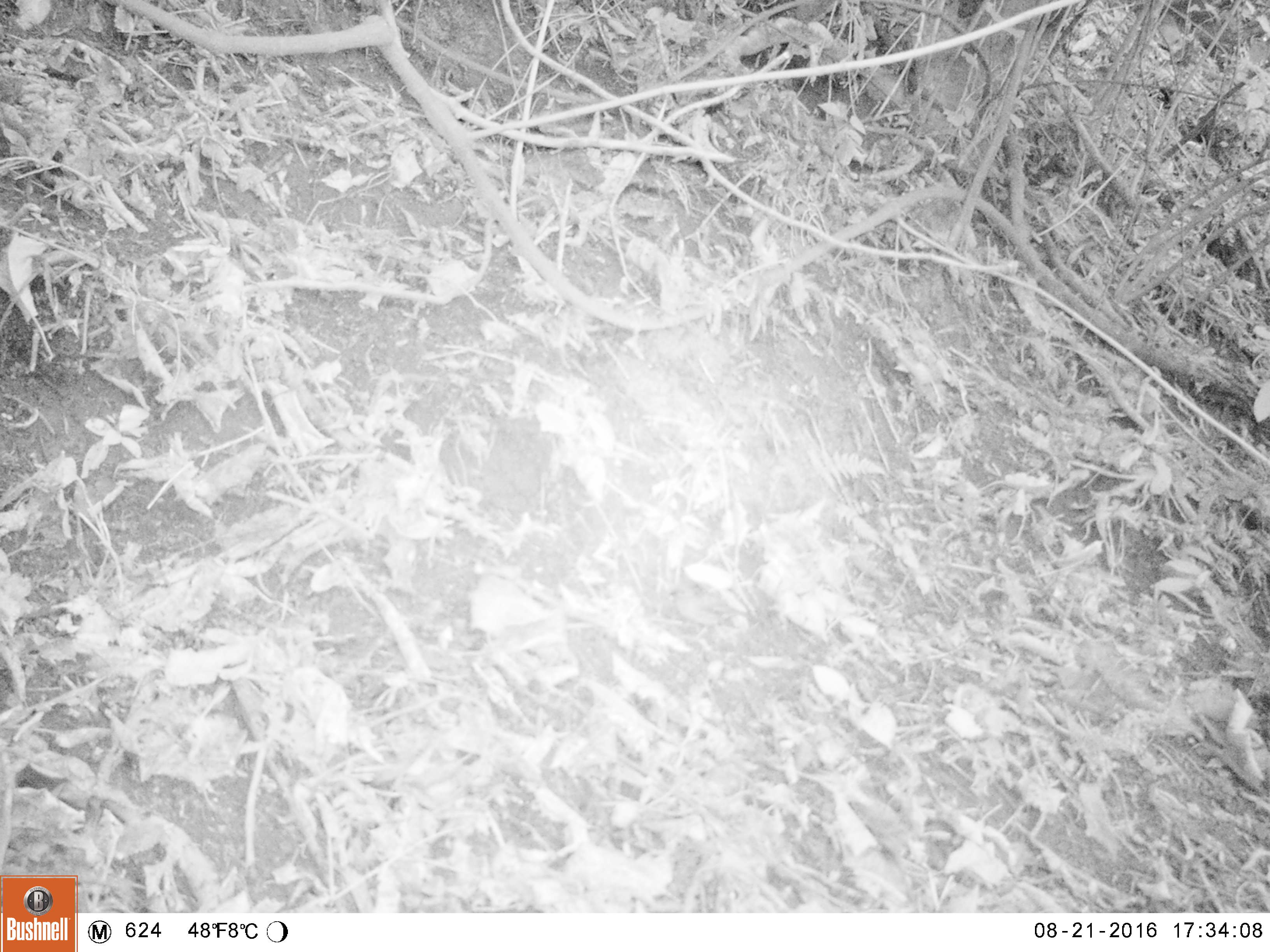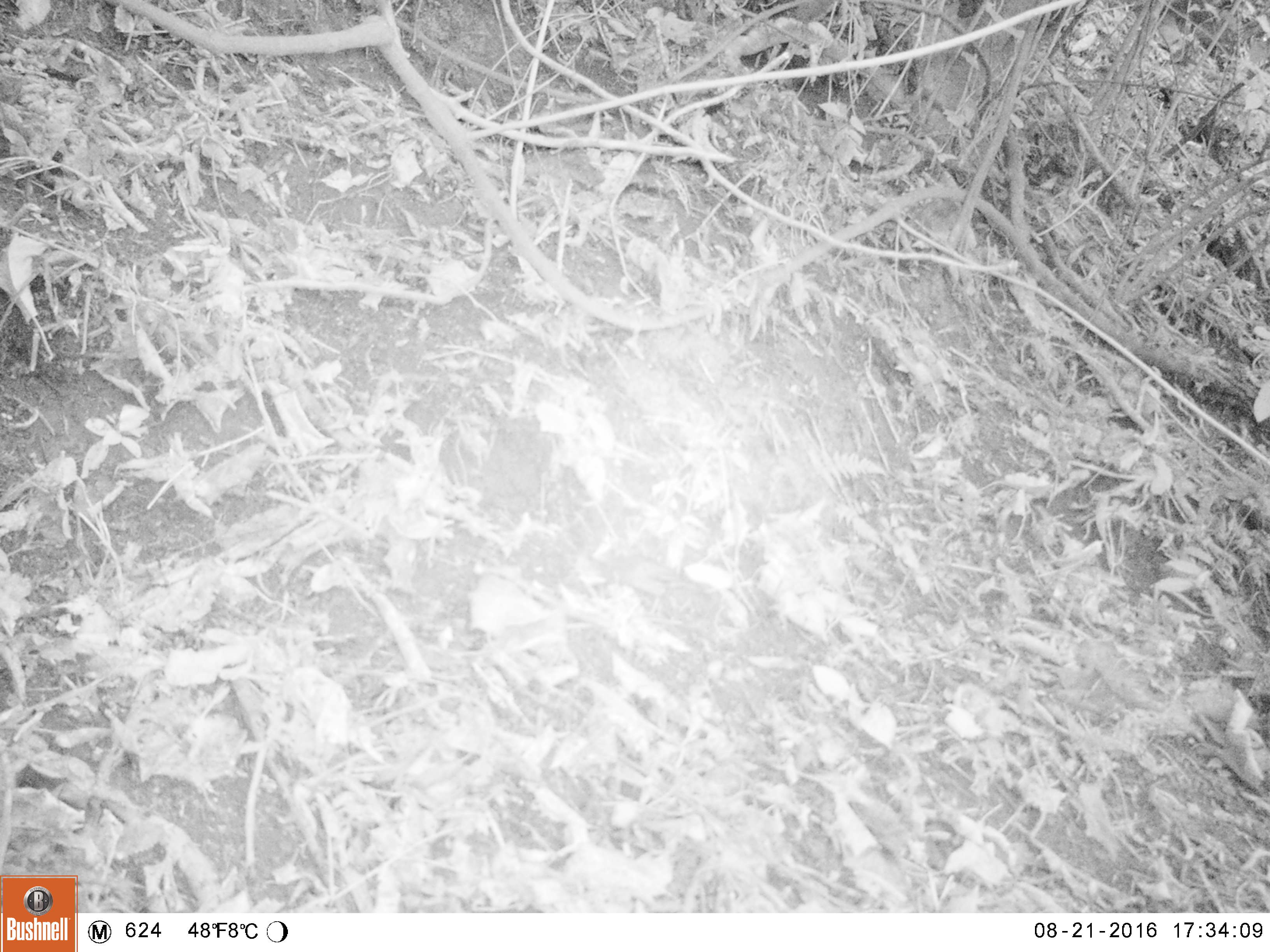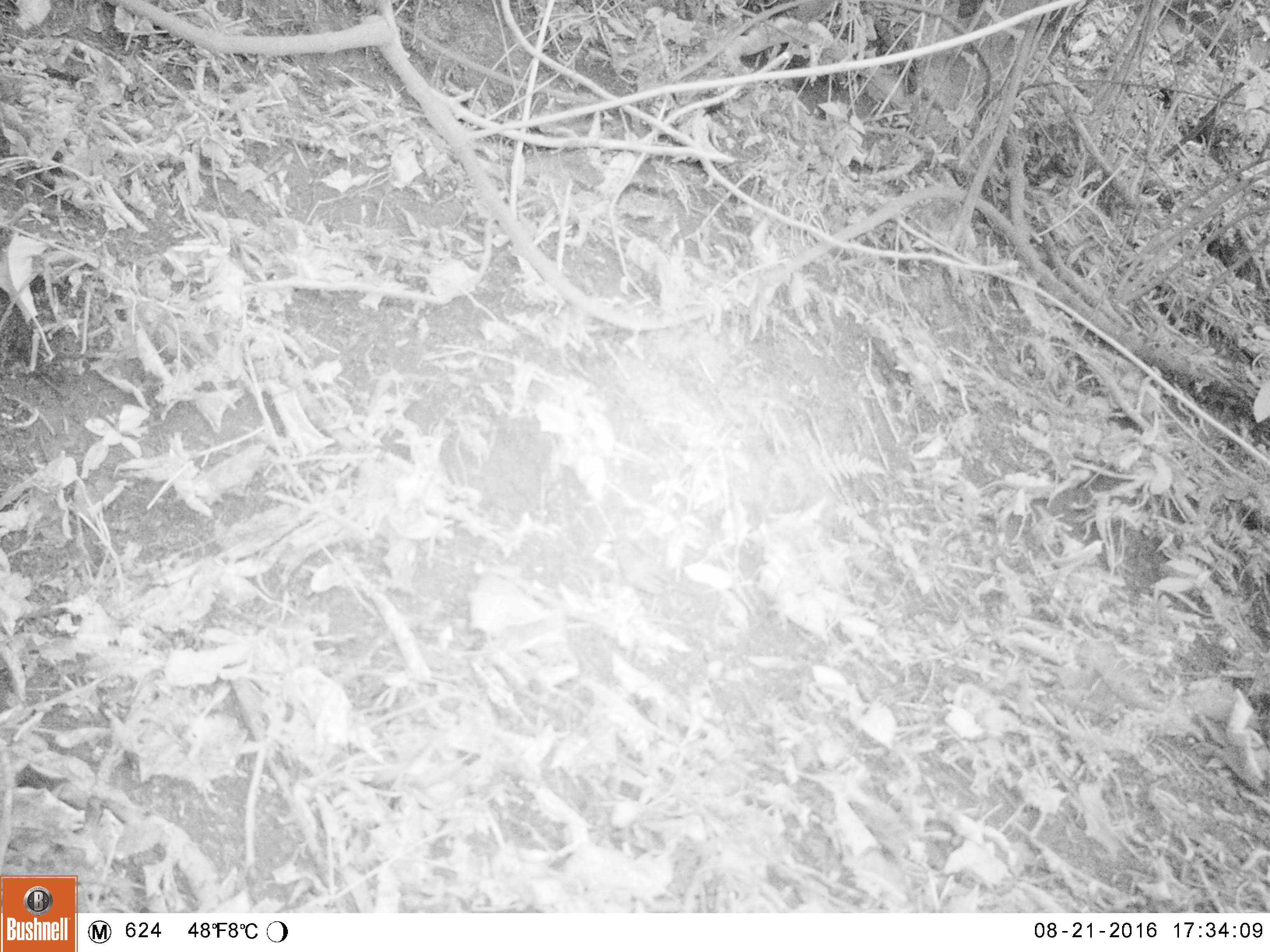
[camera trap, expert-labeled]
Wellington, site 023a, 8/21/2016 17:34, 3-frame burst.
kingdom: Animalia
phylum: Chordata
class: Aves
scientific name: Aves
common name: bird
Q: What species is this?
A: Bird (Aves).